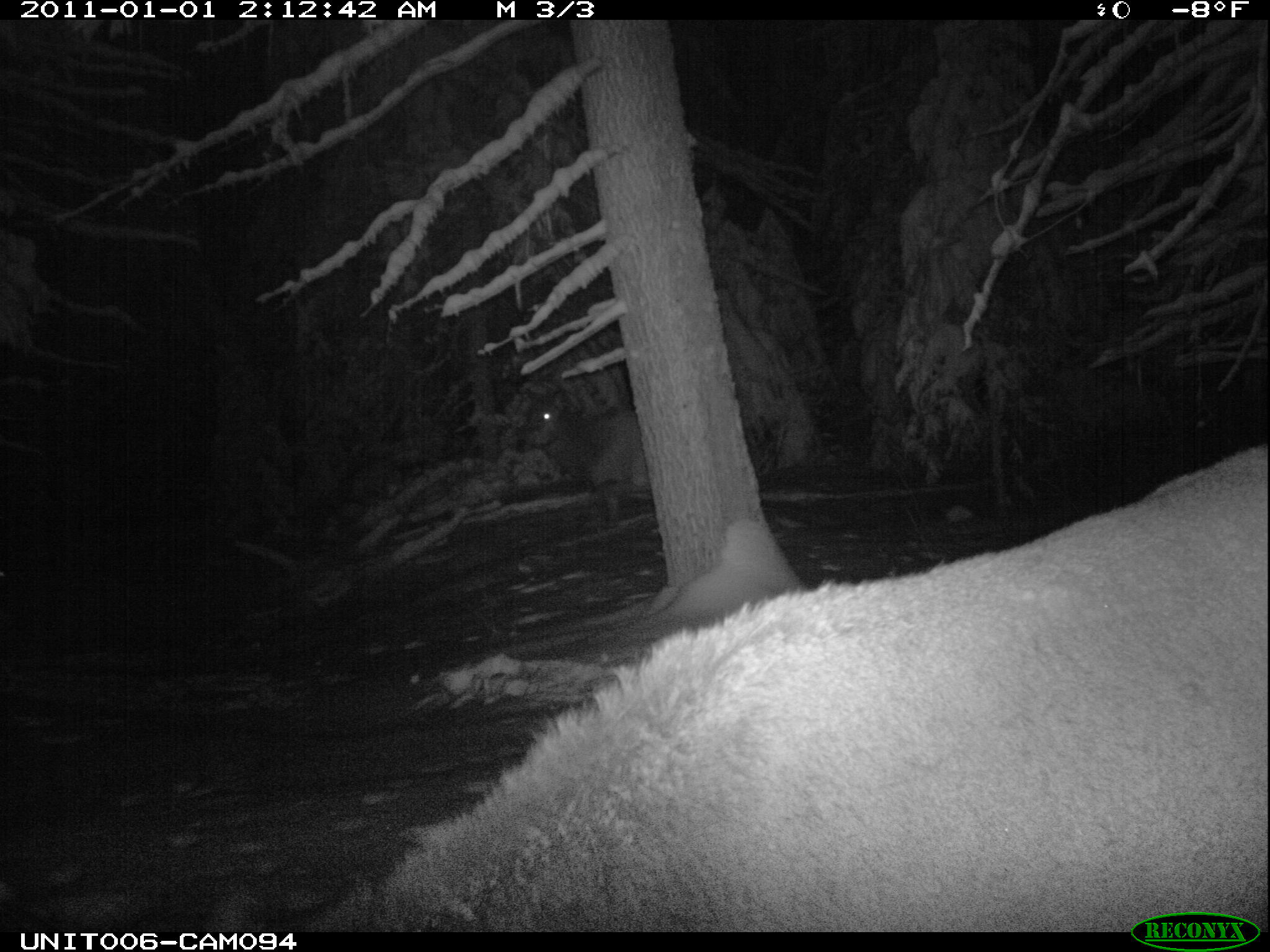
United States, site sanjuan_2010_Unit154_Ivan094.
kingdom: Animalia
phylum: Chordata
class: Mammalia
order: Artiodactyla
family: Cervidae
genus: Cervus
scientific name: Cervus elaphus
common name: red deer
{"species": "Cervus elaphus (red deer)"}